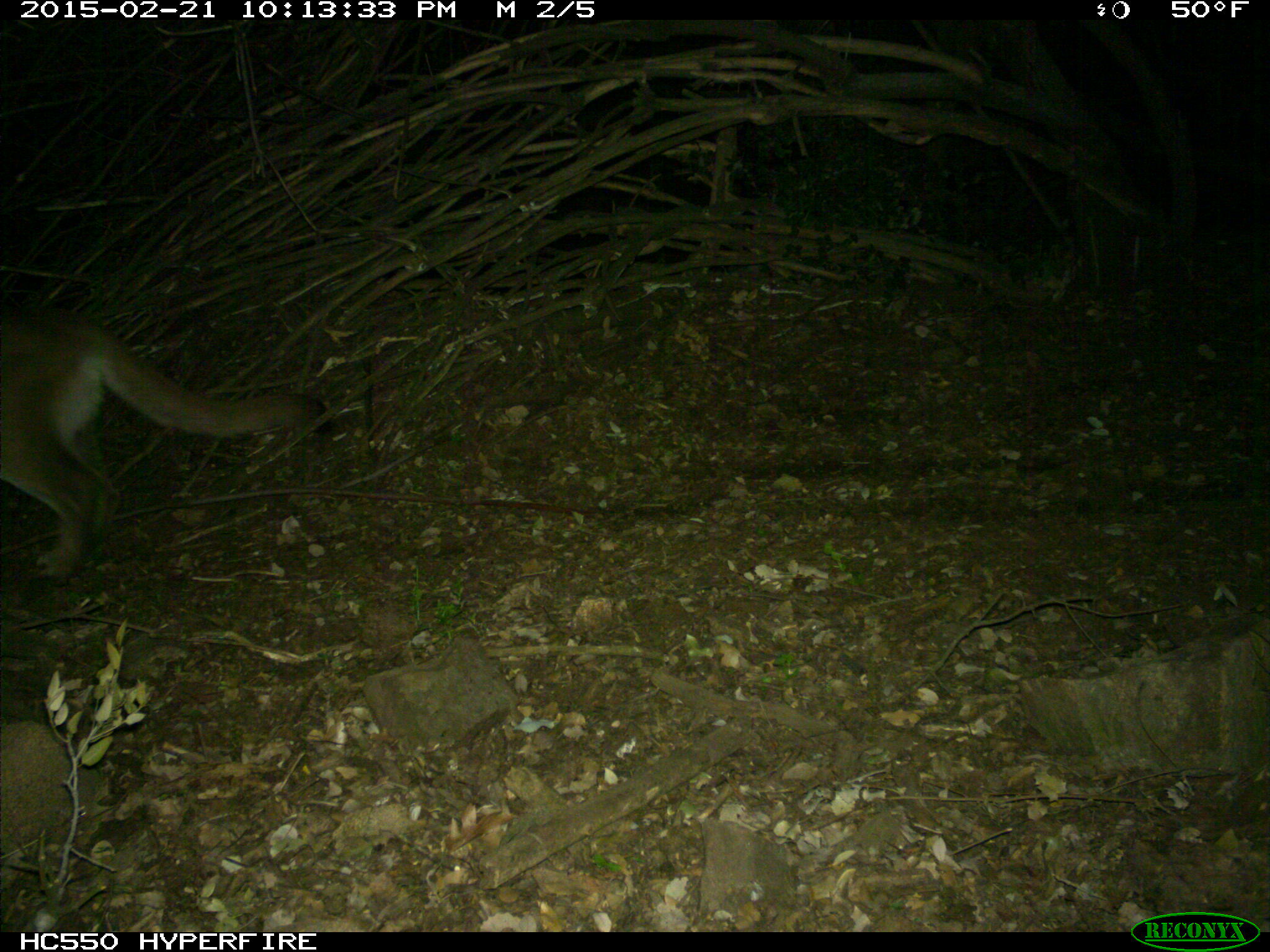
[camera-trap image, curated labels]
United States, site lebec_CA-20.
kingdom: Animalia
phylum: Chordata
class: Mammalia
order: Carnivora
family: Felidae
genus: Puma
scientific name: Puma concolor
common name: mountain lion